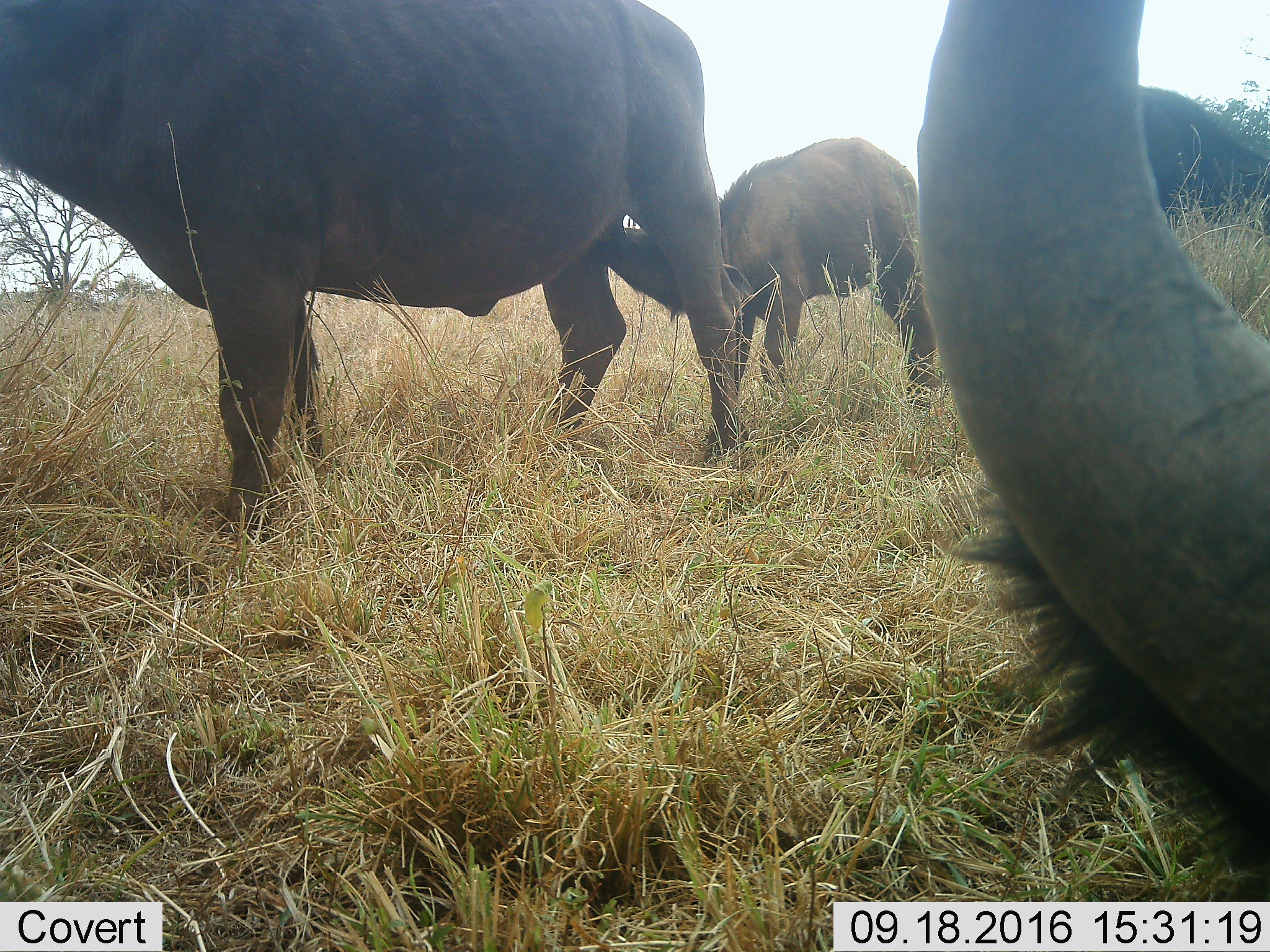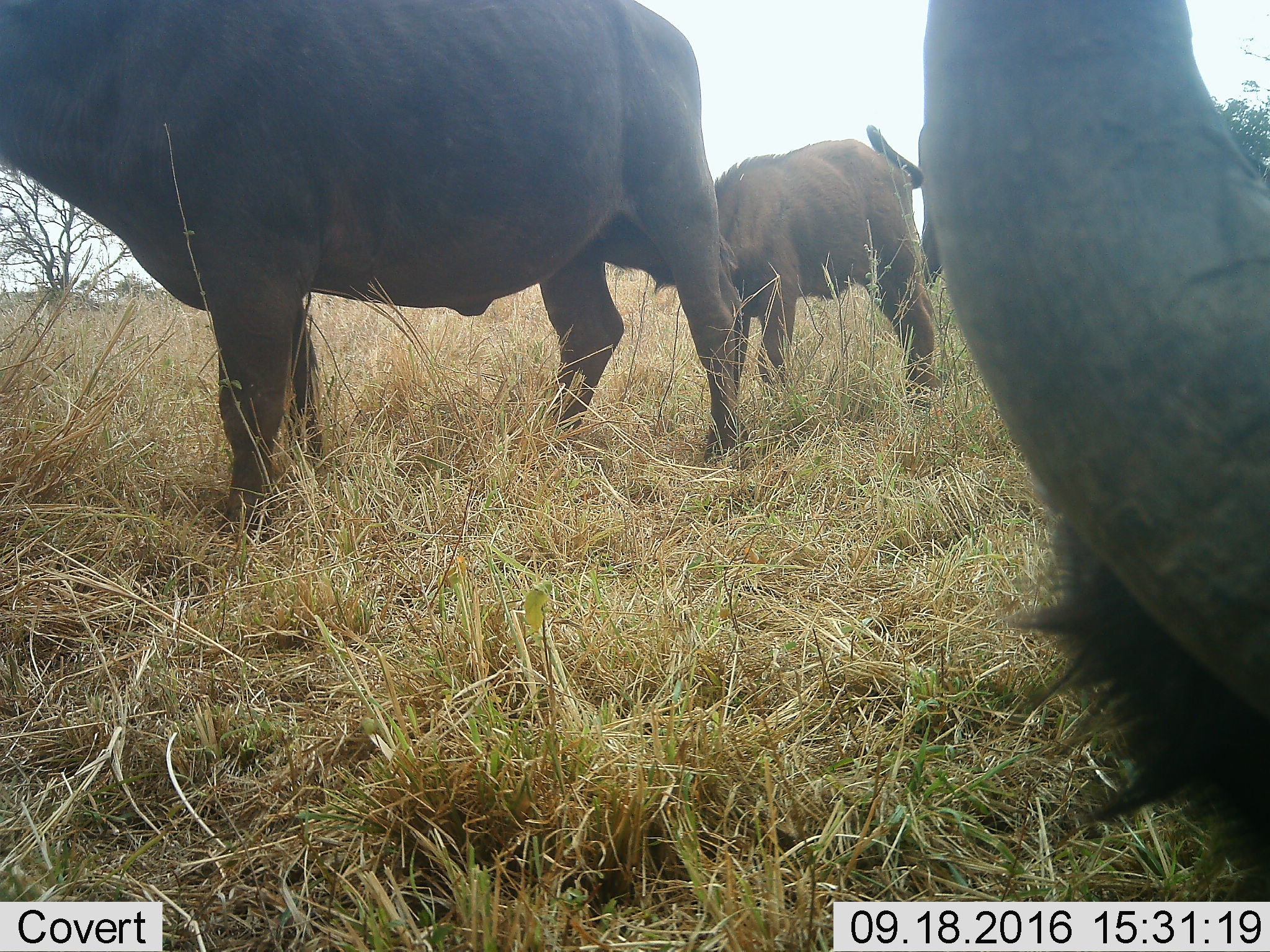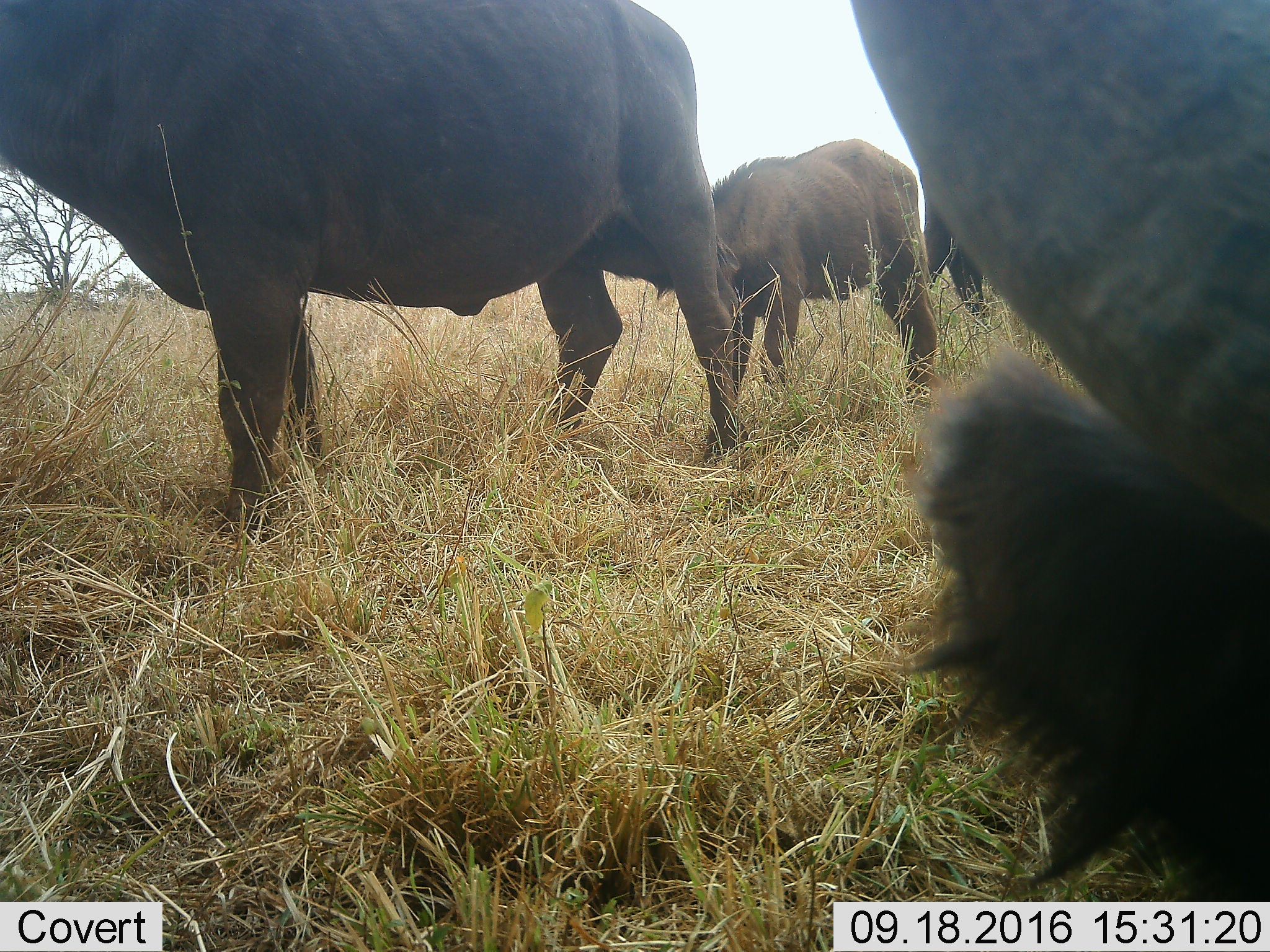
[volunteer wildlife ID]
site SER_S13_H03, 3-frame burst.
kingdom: Animalia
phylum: Chordata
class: Mammalia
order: Artiodactyla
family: Bovidae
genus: Syncerus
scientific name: Syncerus caffer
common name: african buffalo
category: buffalo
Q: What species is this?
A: Buffalo (african buffalo) (Syncerus caffer).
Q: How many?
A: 4.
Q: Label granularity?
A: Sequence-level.